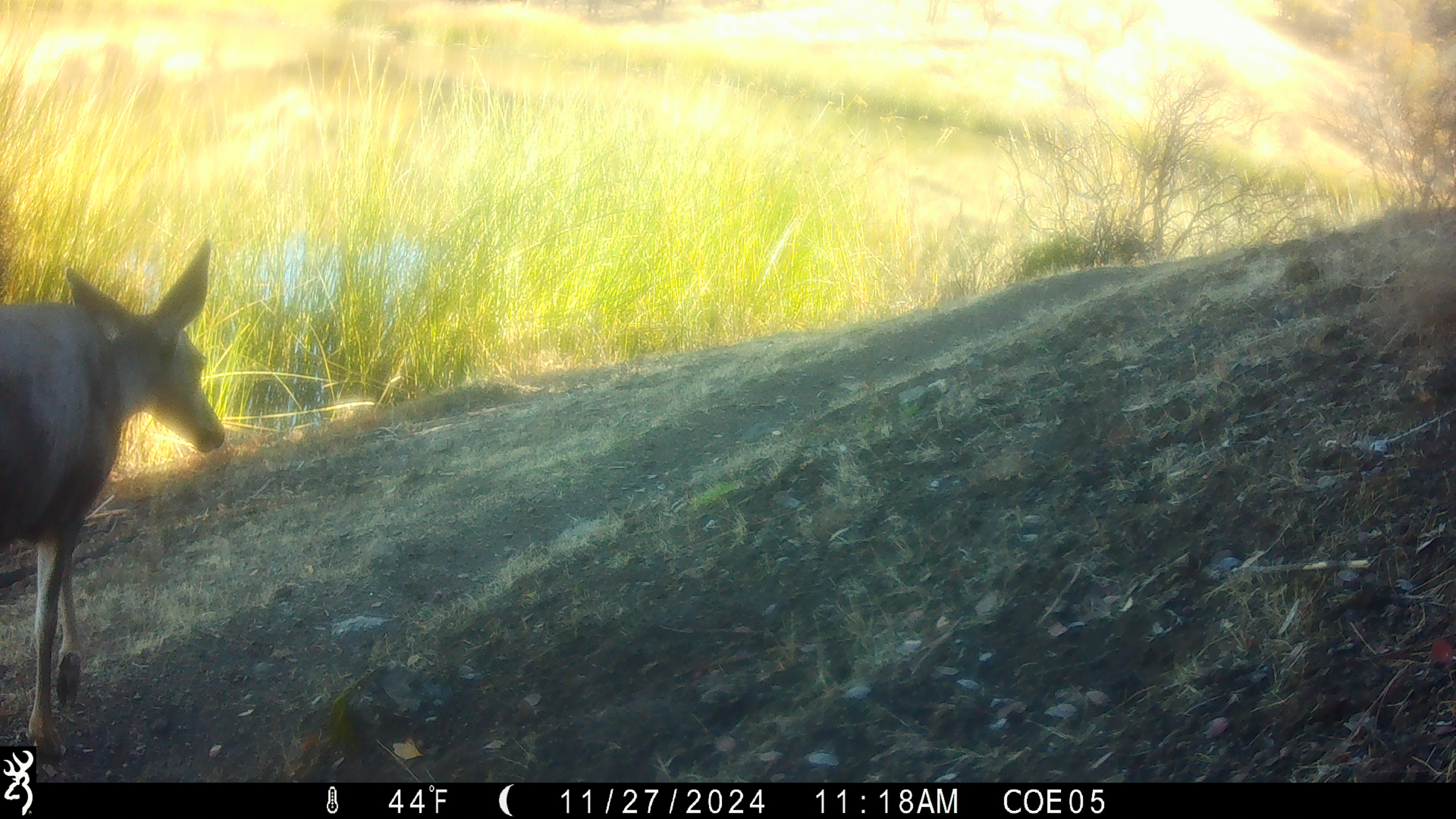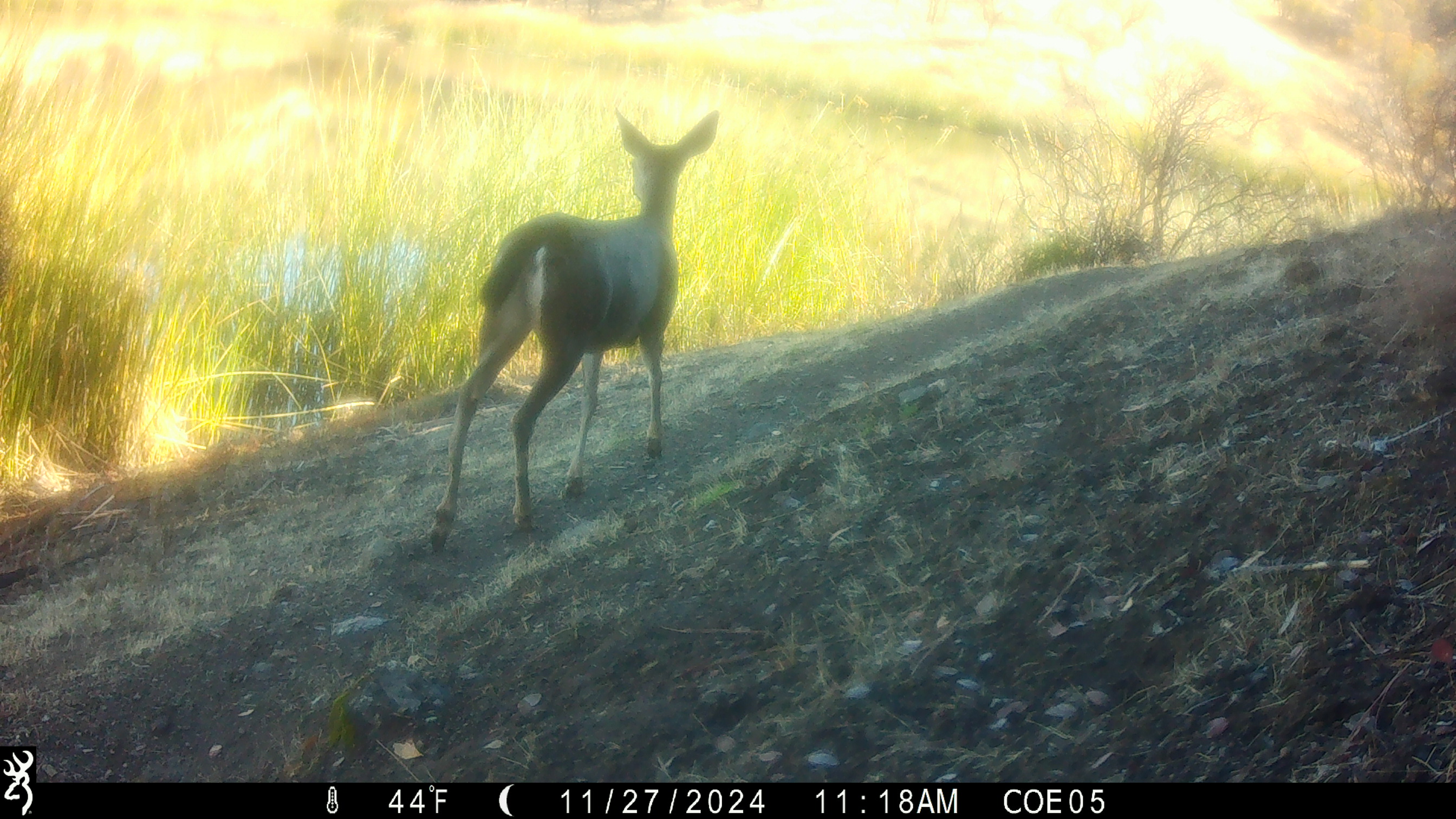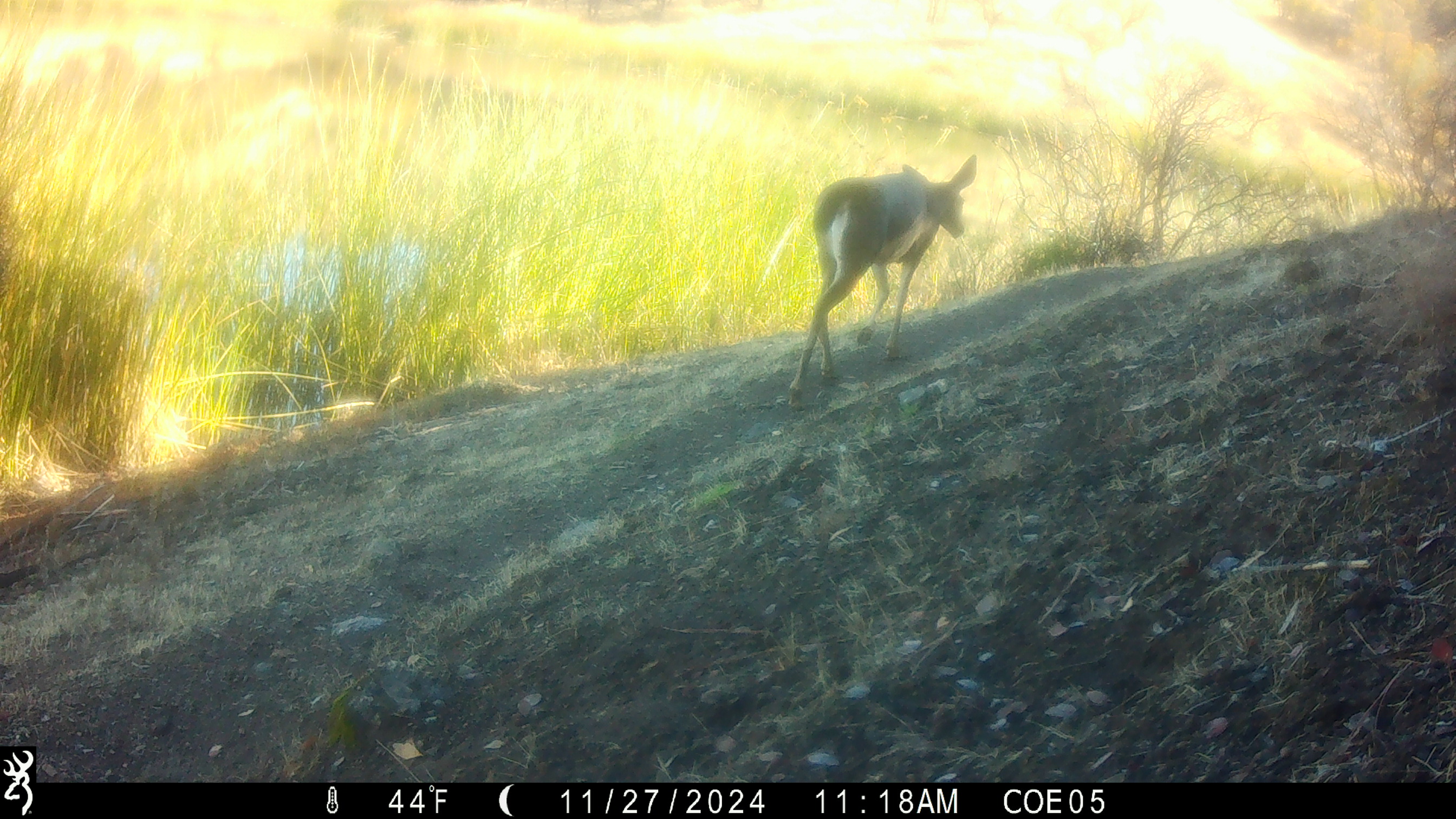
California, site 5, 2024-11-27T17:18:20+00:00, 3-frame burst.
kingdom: Animalia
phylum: Chordata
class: Mammalia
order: Artiodactyla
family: Cervidae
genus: Odocoileus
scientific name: Odocoileus hemionus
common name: mule deer